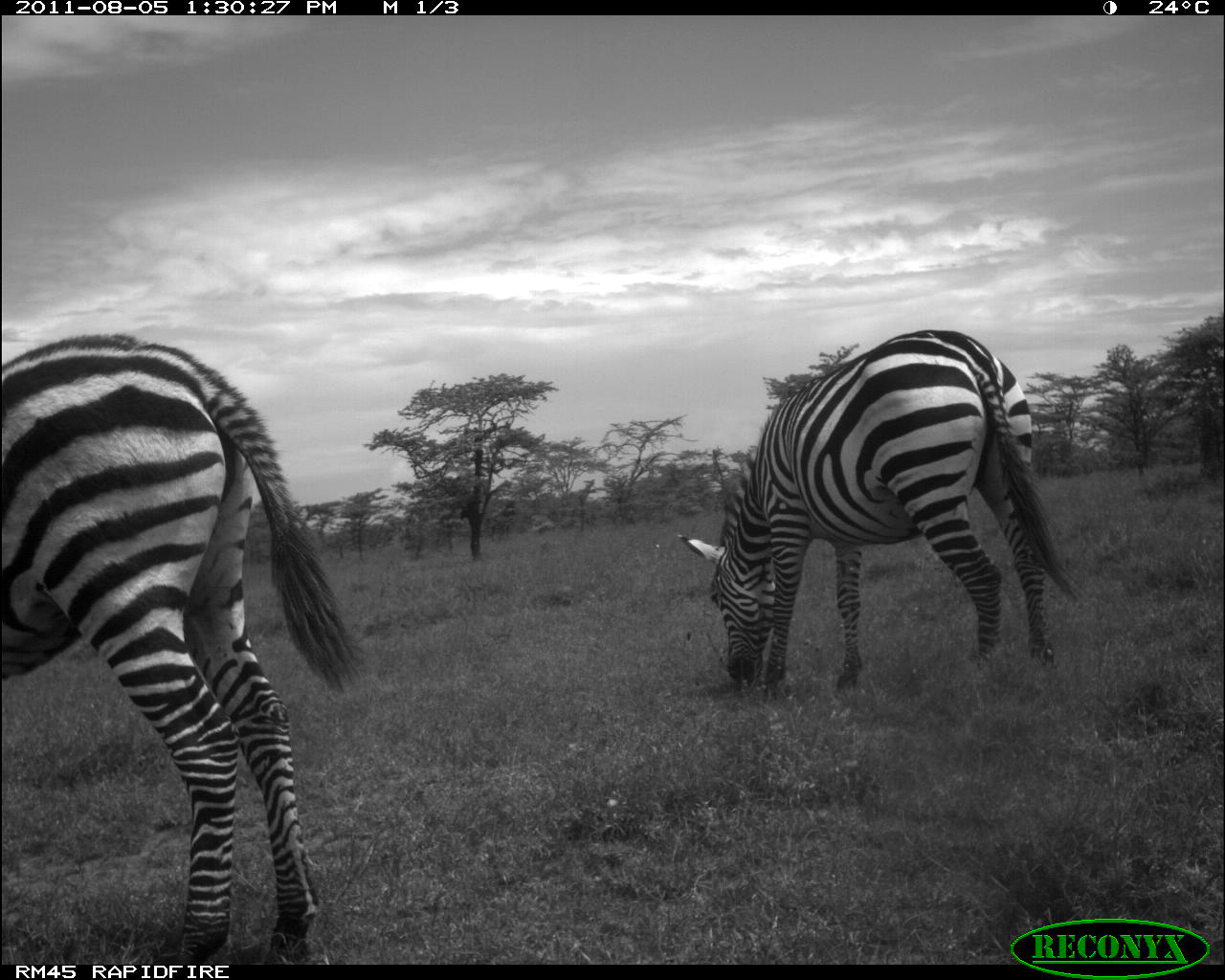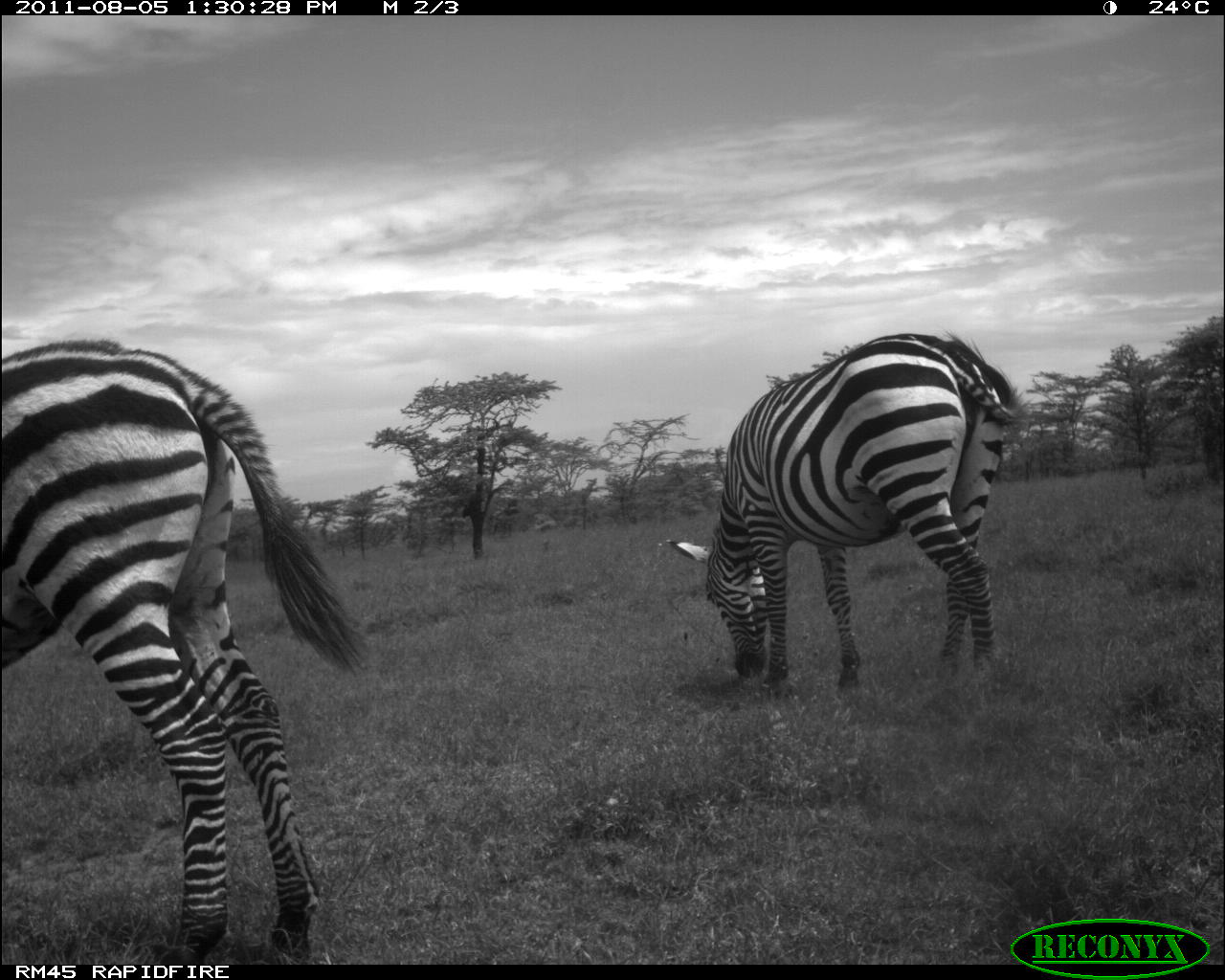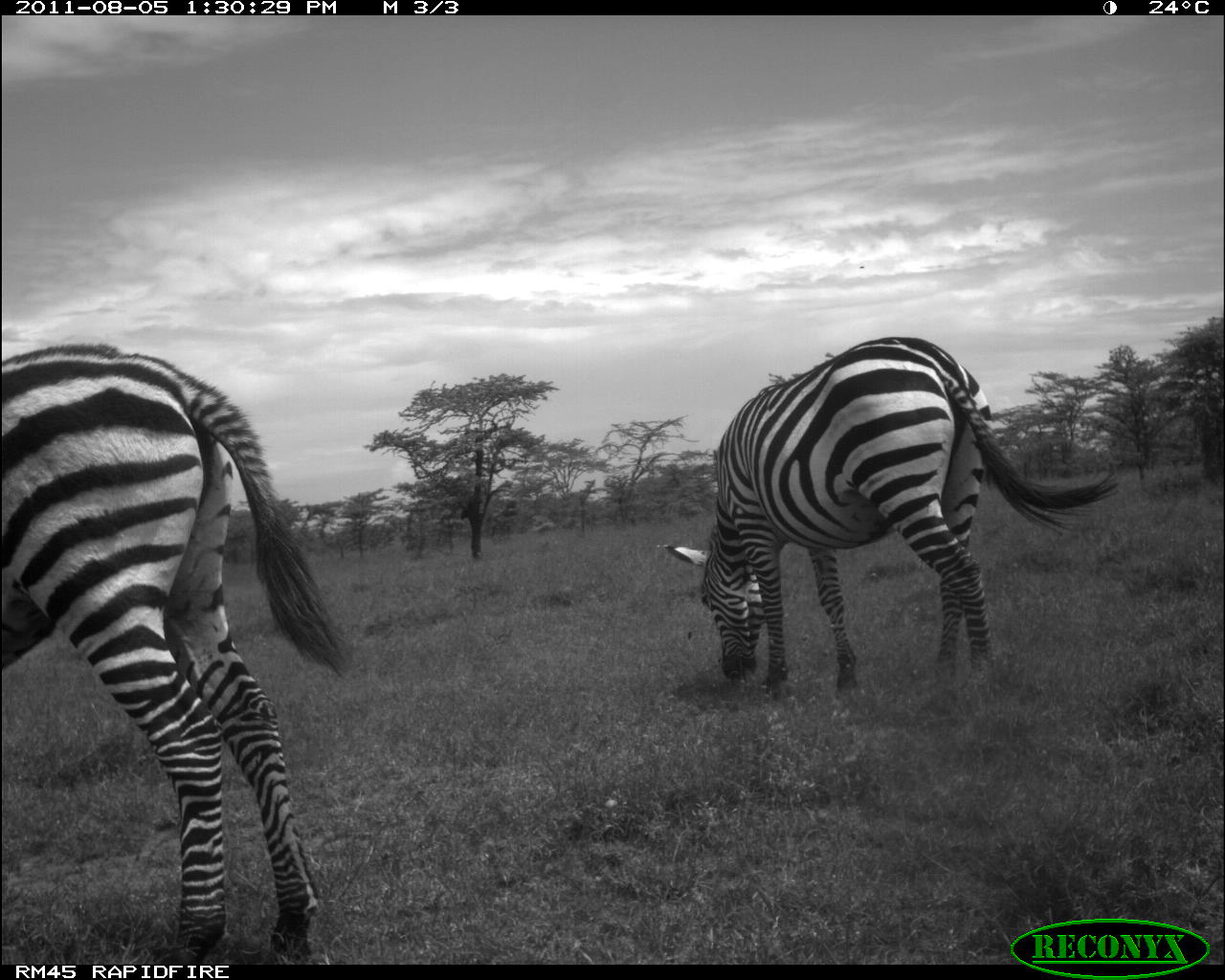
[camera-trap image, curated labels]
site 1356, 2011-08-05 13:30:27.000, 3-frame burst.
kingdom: Animalia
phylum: Chordata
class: Mammalia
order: Perissodactyla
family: Equidae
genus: Equus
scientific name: Equus quagga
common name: plains zebra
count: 2